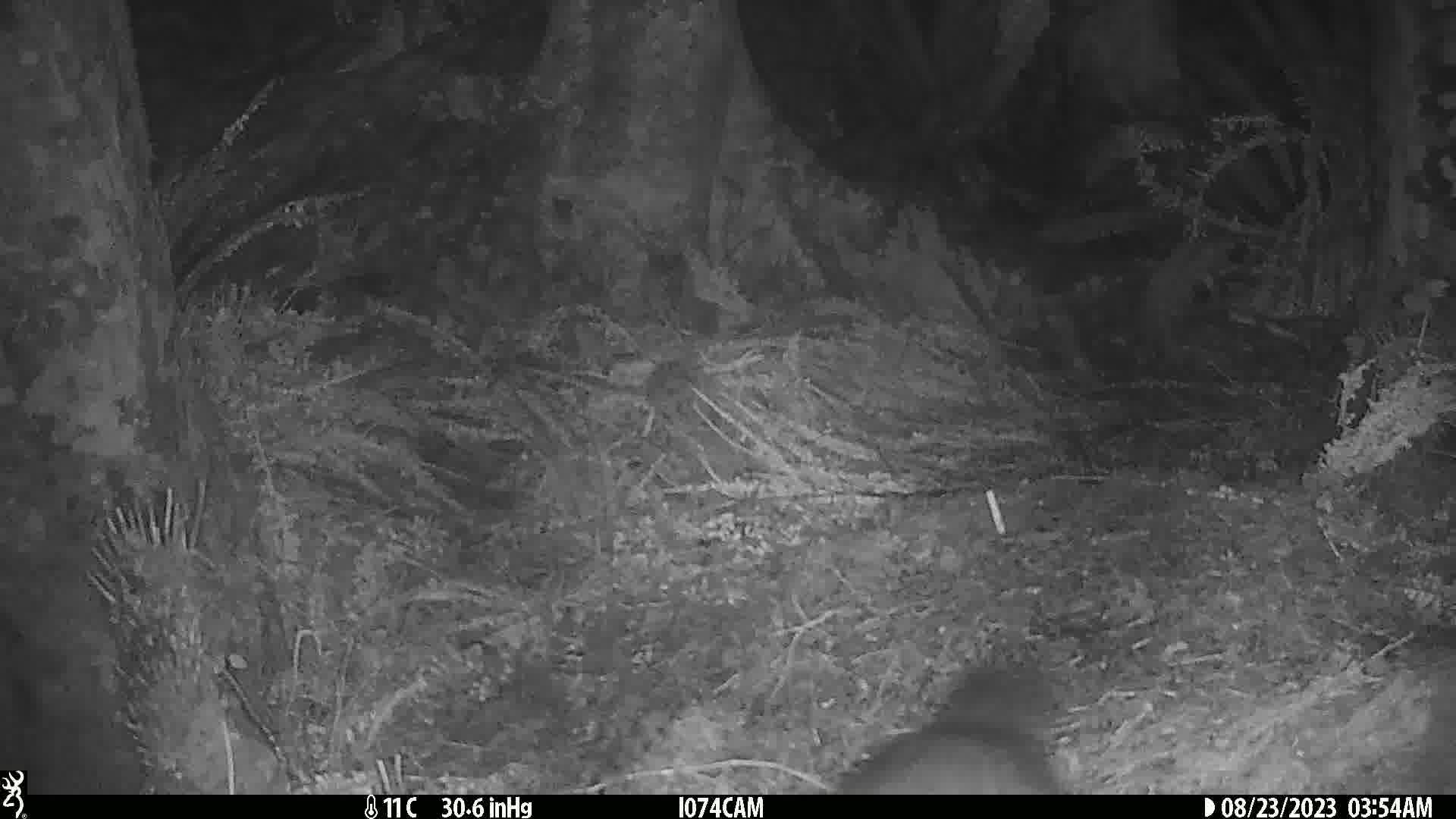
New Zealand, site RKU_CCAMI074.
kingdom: Animalia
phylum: Chordata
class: Mammalia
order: Diprotodontia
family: Phalangeridae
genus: Trichosurus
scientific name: Trichosurus vulpecula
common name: common brushtail possum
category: possum